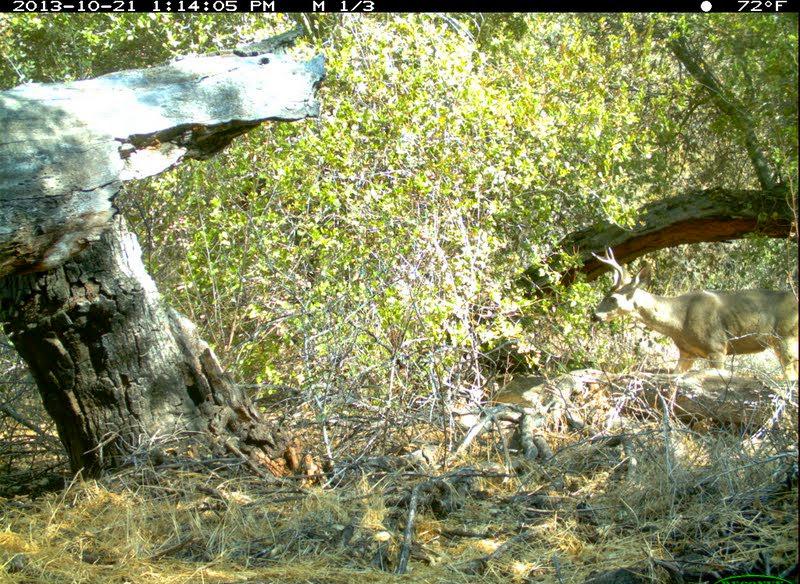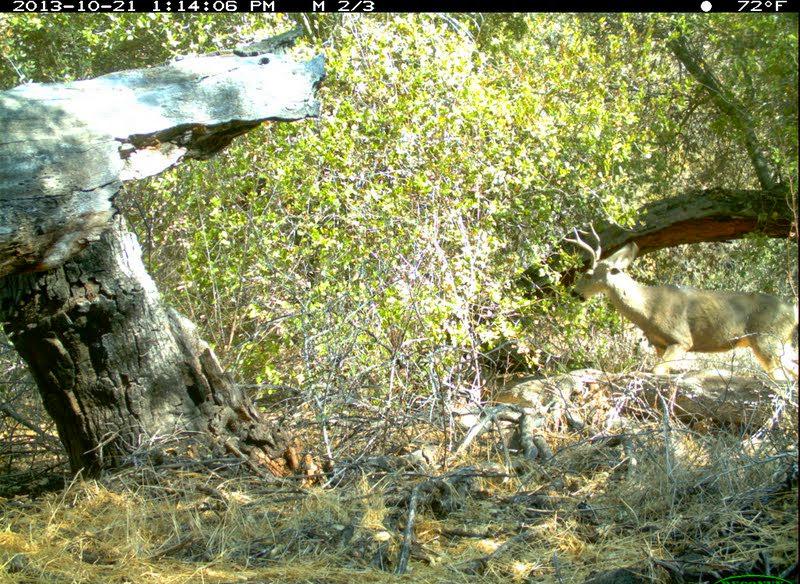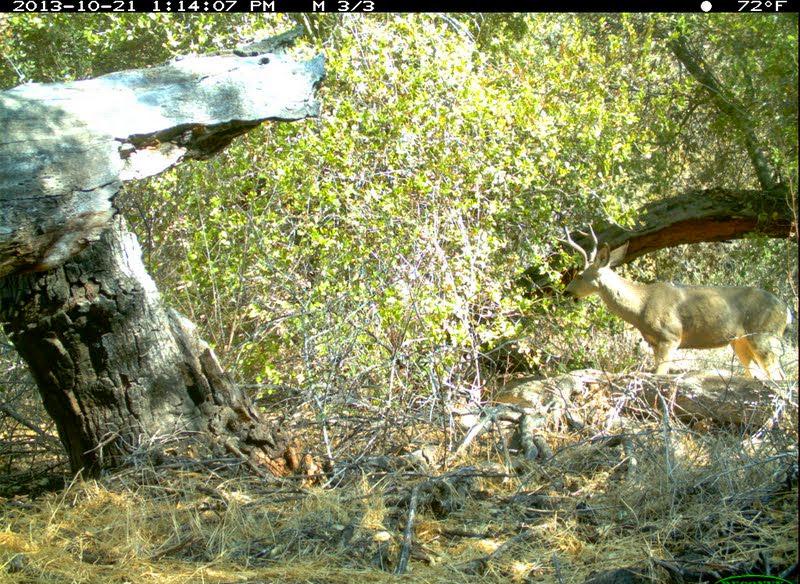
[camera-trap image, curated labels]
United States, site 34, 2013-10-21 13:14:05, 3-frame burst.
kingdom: Animalia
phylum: Chordata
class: Mammalia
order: Artiodactyla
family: Cervidae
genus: Odocoileus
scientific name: Odocoileus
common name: deer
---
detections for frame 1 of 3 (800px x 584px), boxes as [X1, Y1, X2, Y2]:
deer: [590, 243, 800, 374]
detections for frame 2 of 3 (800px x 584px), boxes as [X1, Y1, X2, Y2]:
deer: [563, 221, 799, 380]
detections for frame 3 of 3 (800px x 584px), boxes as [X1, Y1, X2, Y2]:
deer: [551, 223, 795, 381]